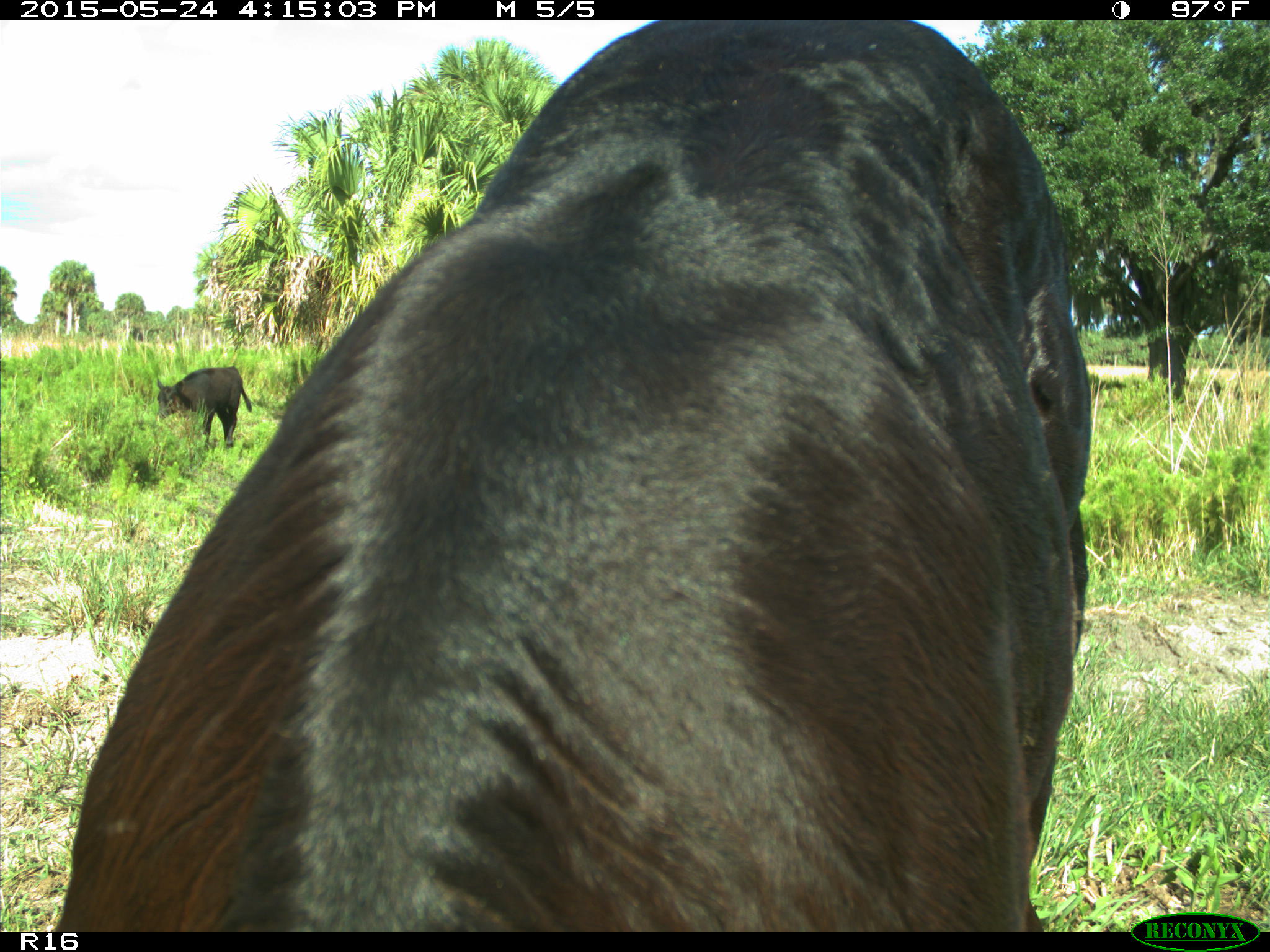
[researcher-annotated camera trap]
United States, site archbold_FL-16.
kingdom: Animalia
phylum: Chordata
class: Mammalia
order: Artiodactyla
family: Bovidae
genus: Bos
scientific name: Bos taurus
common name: domestic cow